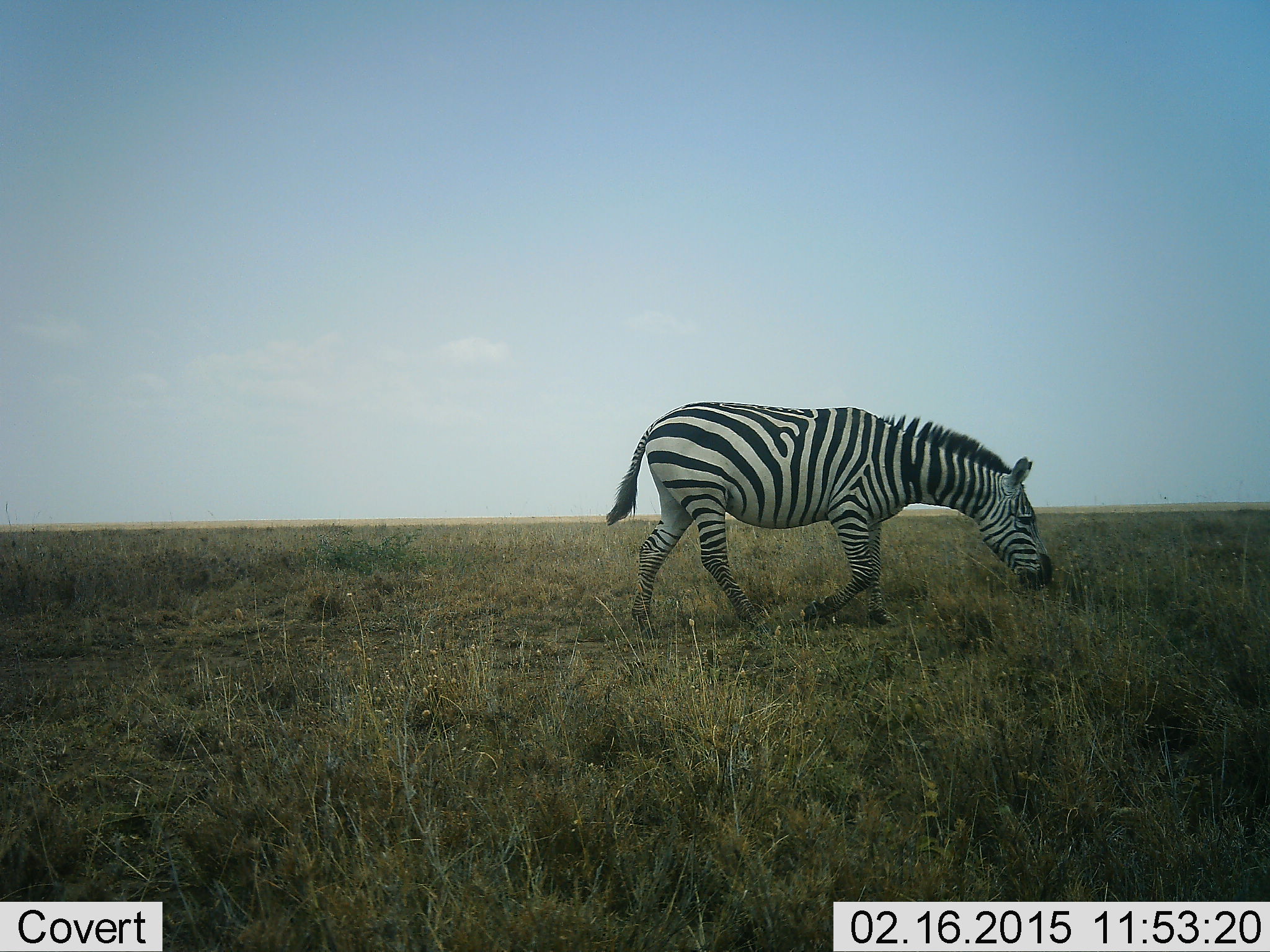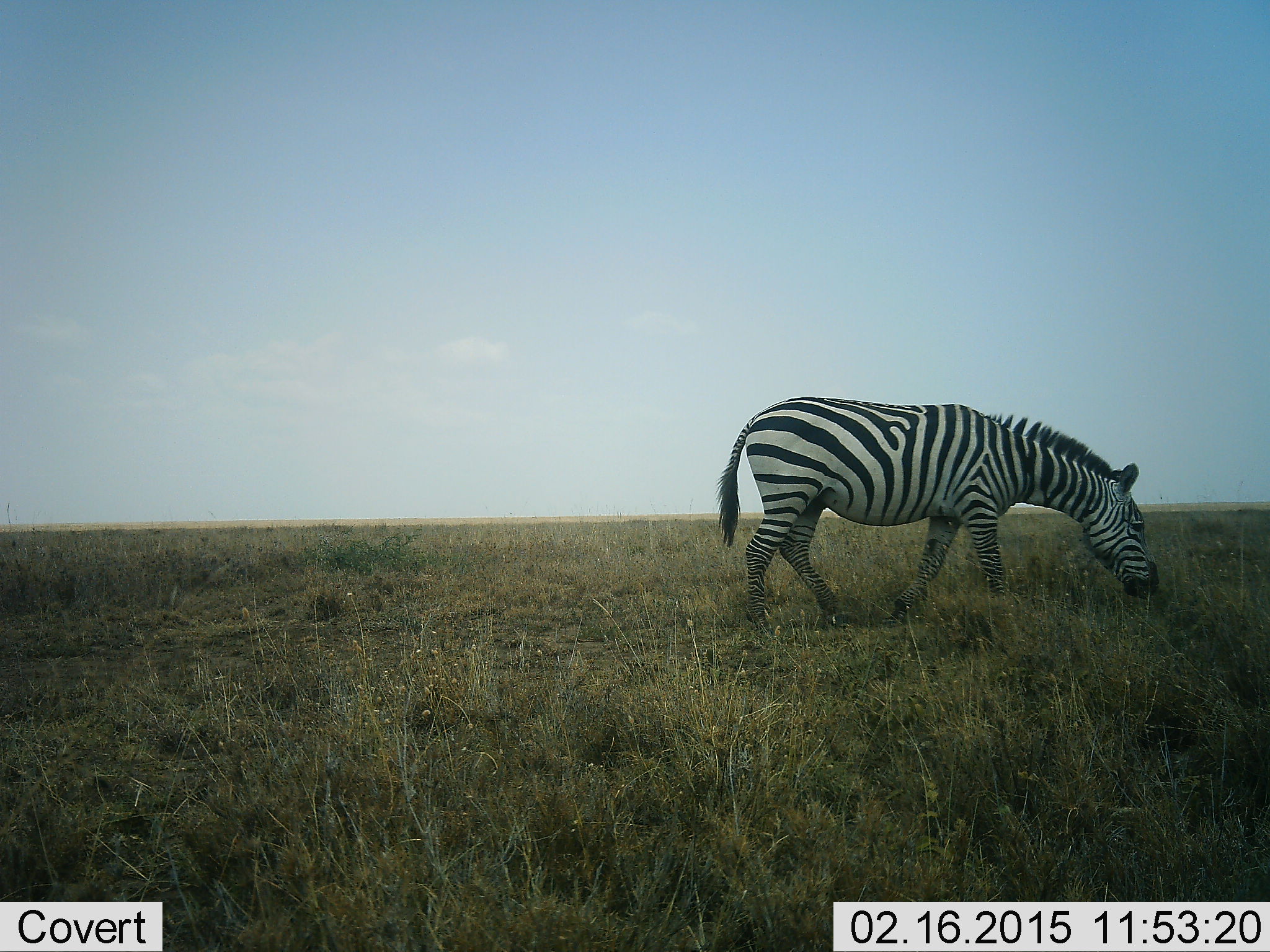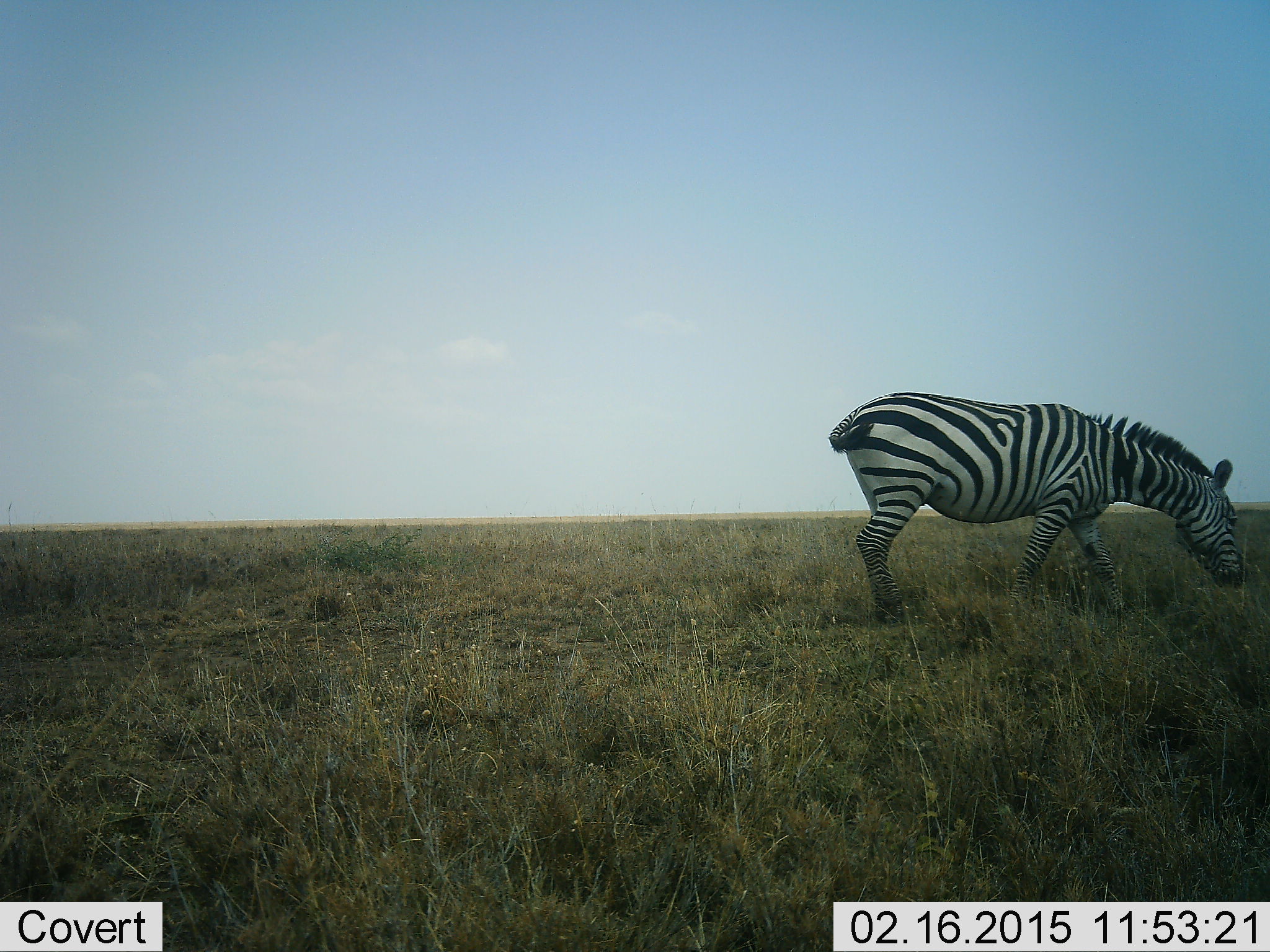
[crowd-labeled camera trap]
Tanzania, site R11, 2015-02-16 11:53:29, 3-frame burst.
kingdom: Animalia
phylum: Chordata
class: Mammalia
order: Perissodactyla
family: Equidae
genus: Equus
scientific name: Equus quagga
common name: plains zebra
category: zebra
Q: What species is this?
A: Zebra (plains zebra) (Equus quagga).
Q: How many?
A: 1.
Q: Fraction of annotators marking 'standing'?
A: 10%.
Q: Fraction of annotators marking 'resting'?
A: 0%.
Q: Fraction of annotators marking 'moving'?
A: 40%.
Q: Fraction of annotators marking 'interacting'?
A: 0%.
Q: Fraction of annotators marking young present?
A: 0%.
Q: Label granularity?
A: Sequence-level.